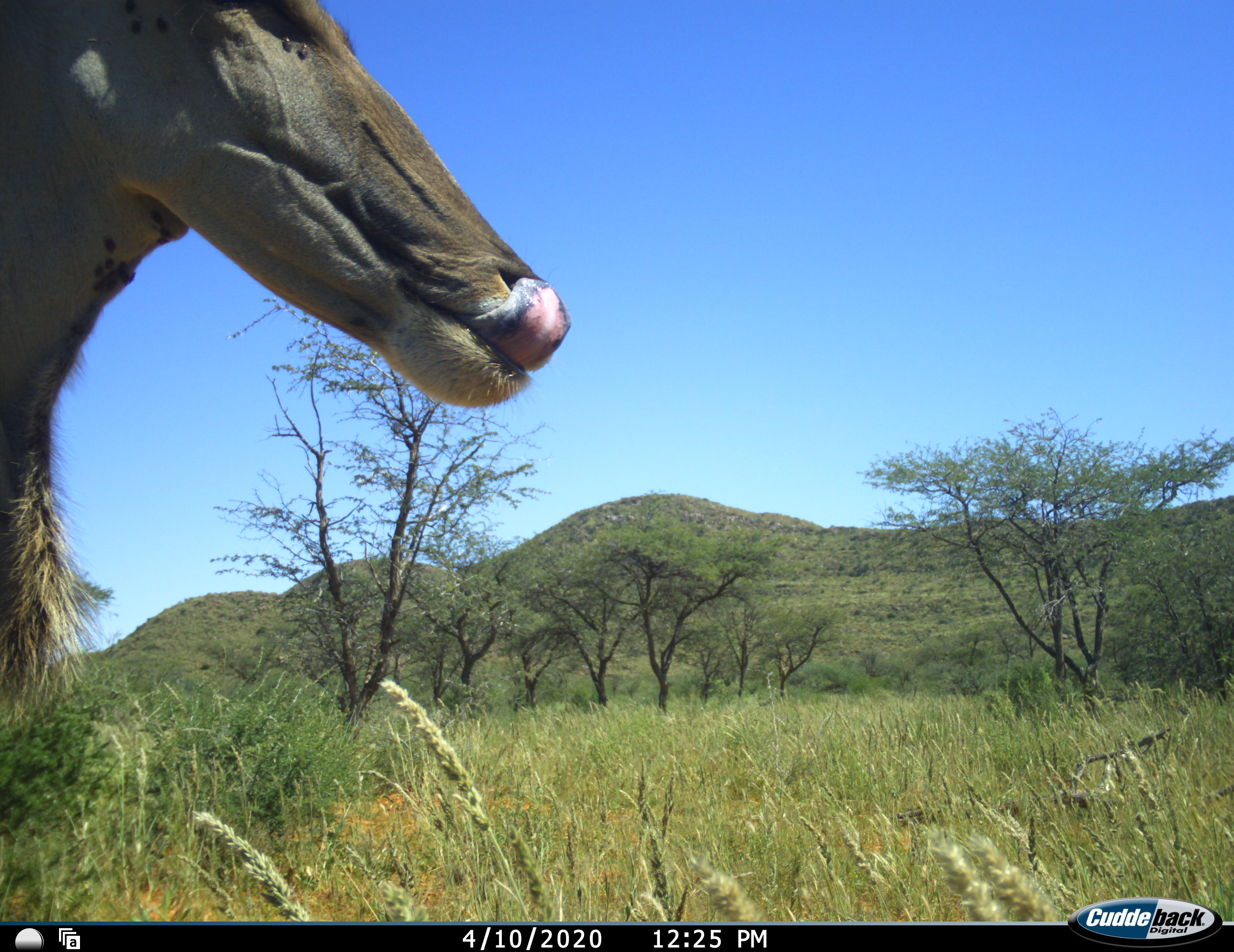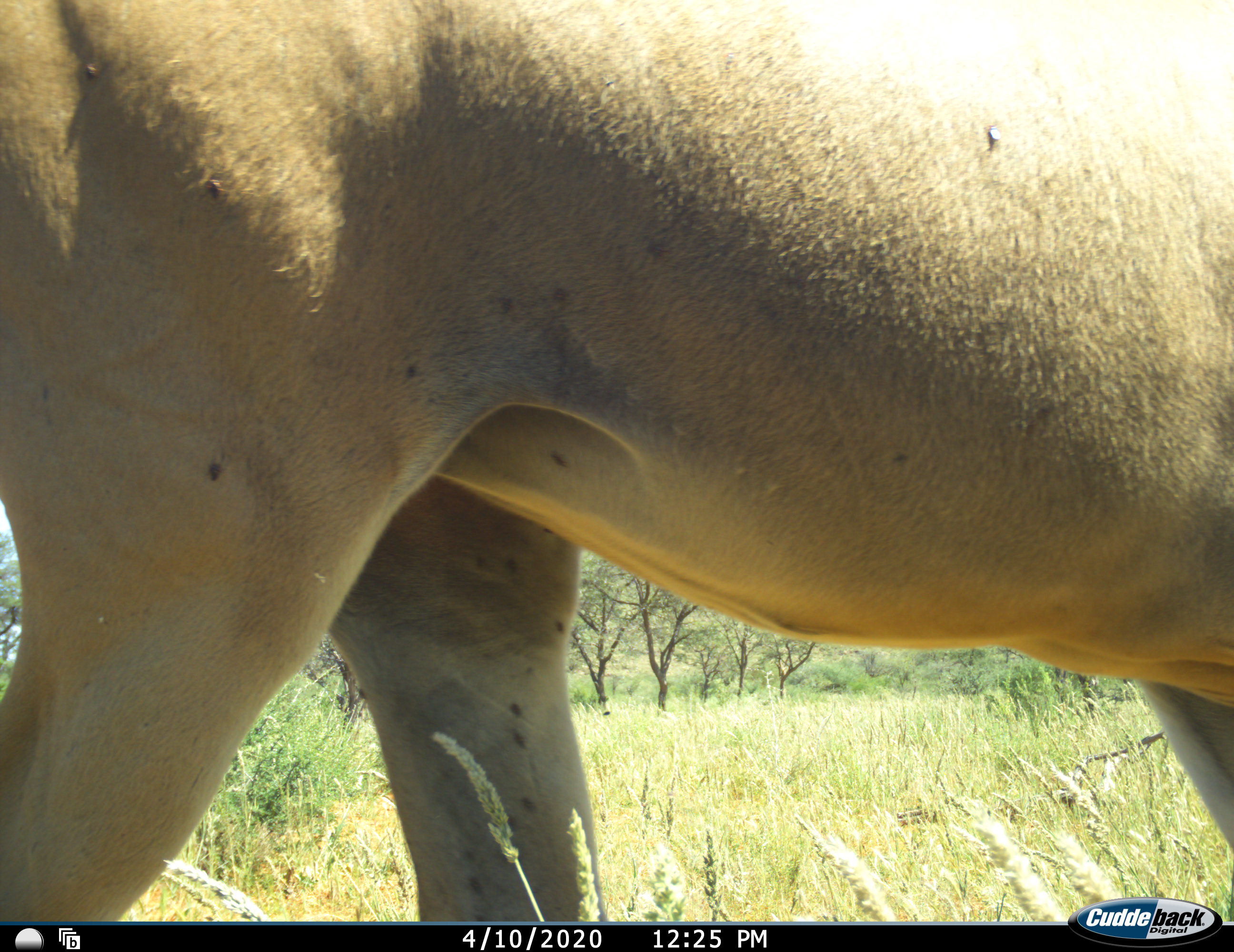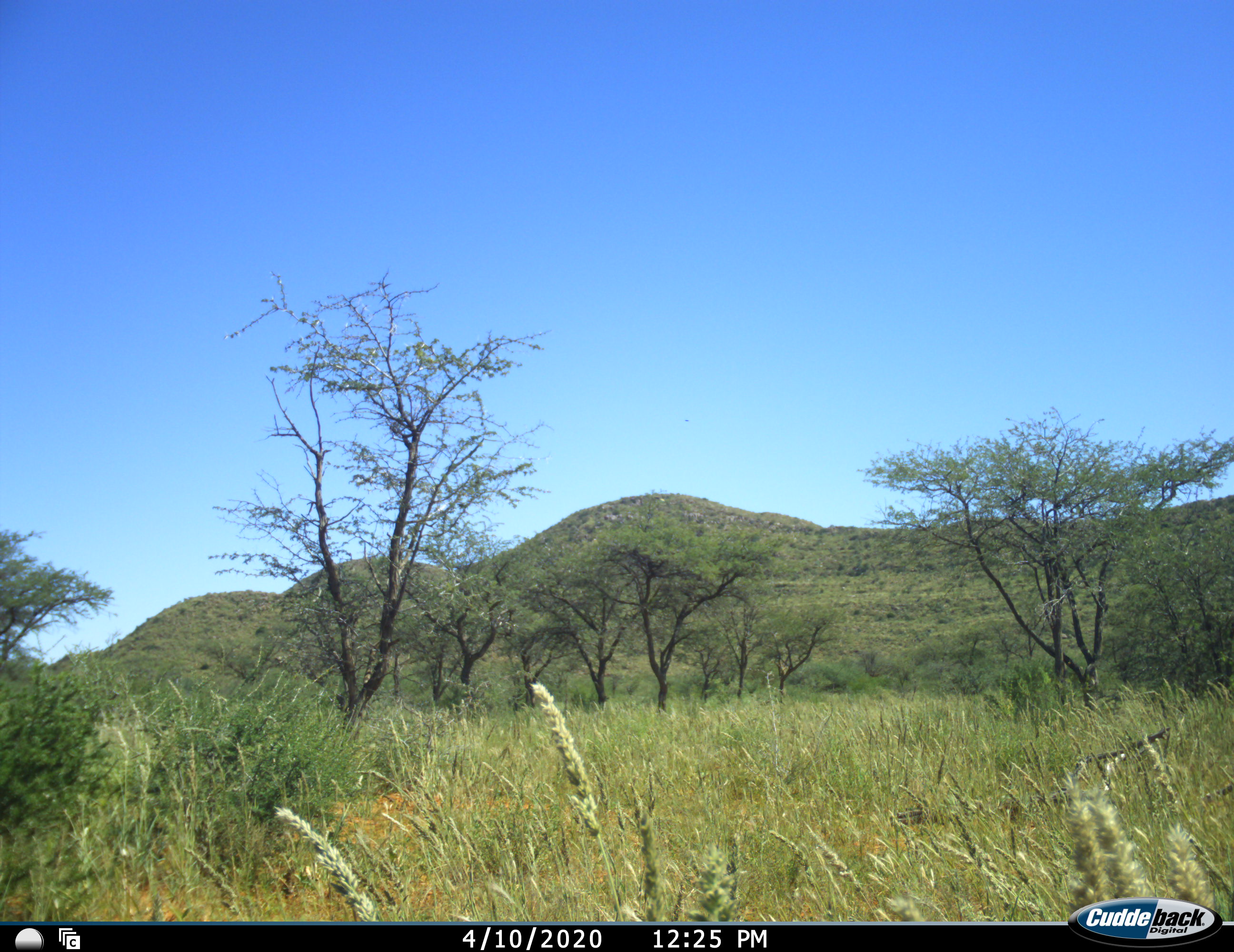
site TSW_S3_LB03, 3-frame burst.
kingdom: Animalia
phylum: Chordata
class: Mammalia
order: Artiodactyla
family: Bovidae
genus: Tragelaphus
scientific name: Tragelaphus oryx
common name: eland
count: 1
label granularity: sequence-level